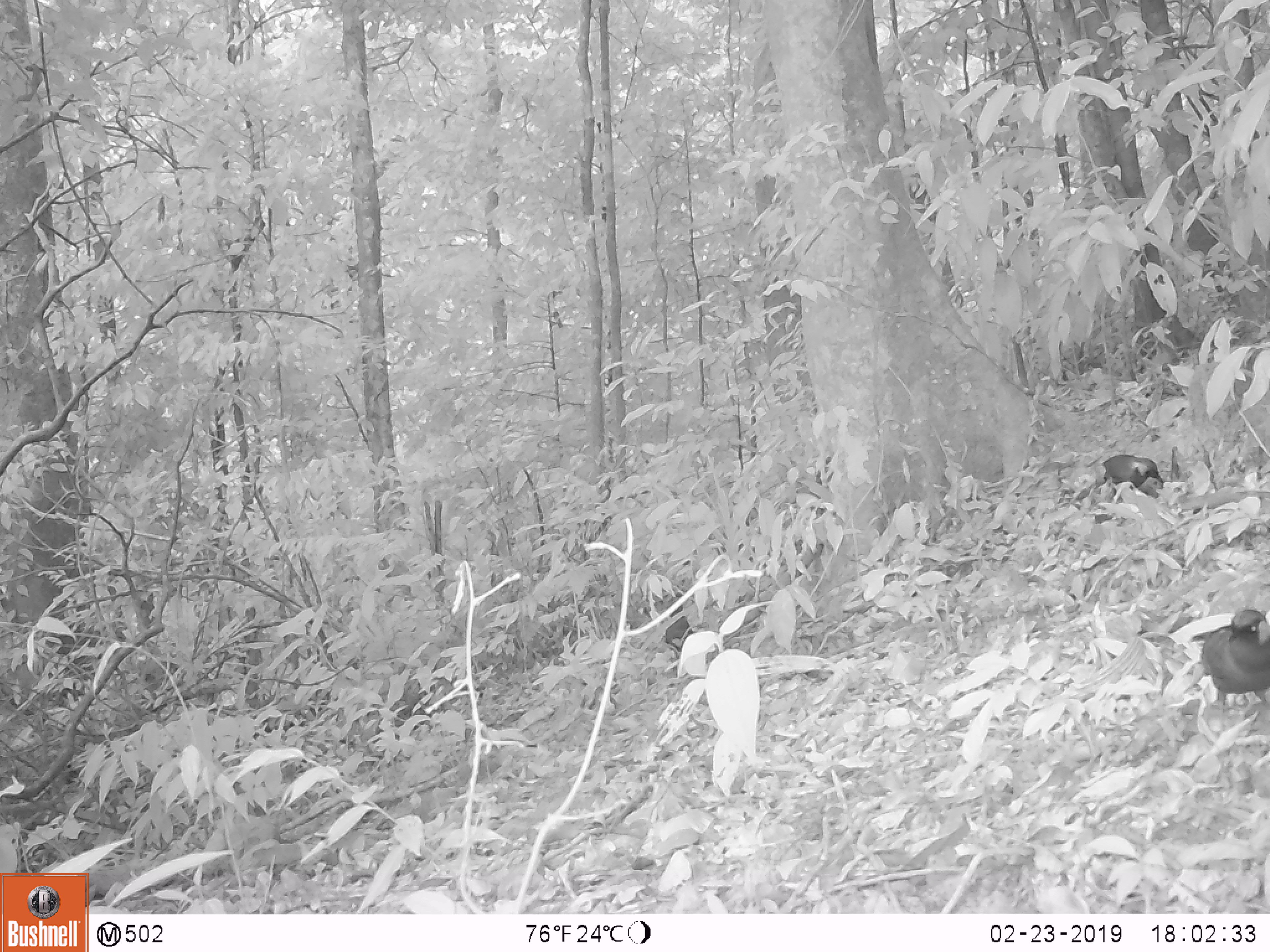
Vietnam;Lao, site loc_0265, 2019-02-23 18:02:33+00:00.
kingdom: Animalia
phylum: Chordata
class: Aves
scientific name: Aves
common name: bird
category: unidentified bird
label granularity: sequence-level